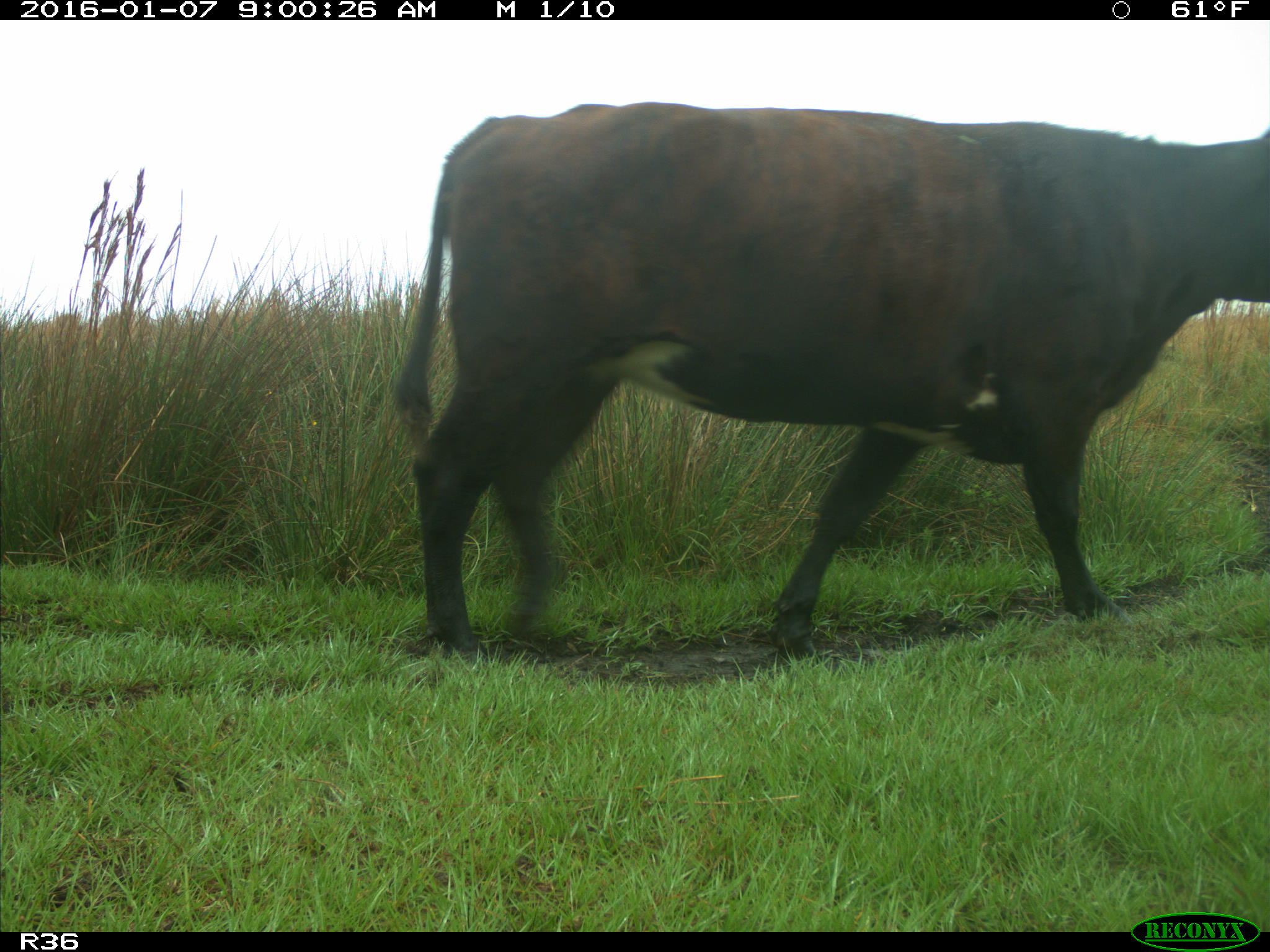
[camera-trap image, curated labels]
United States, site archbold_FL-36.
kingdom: Animalia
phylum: Chordata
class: Mammalia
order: Artiodactyla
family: Bovidae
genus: Bos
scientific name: Bos taurus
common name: domestic cow